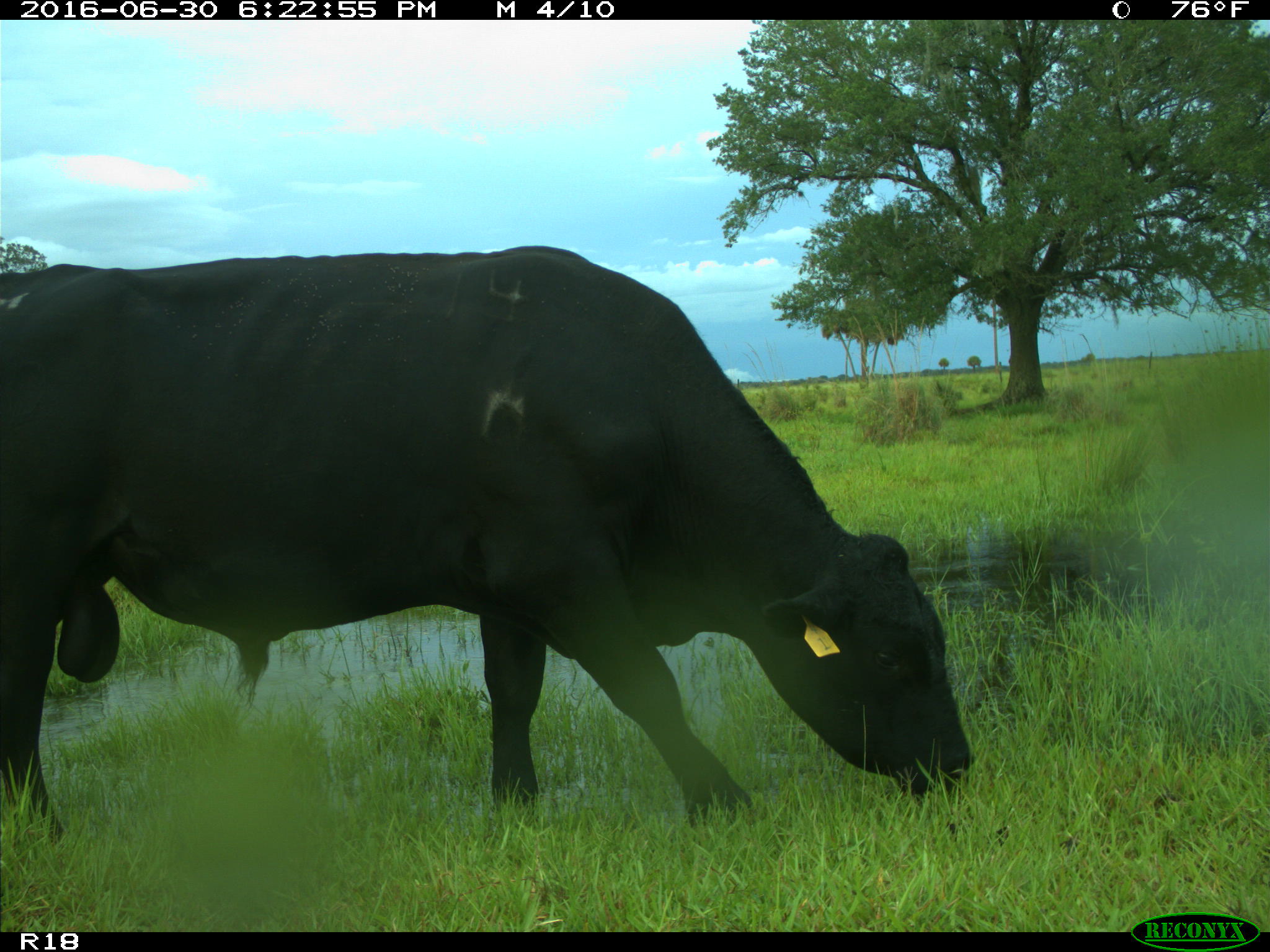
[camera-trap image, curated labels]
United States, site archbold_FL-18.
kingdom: Animalia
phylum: Chordata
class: Mammalia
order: Artiodactyla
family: Bovidae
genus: Bos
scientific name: Bos taurus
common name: domestic cow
Bos taurus (domestic cow).